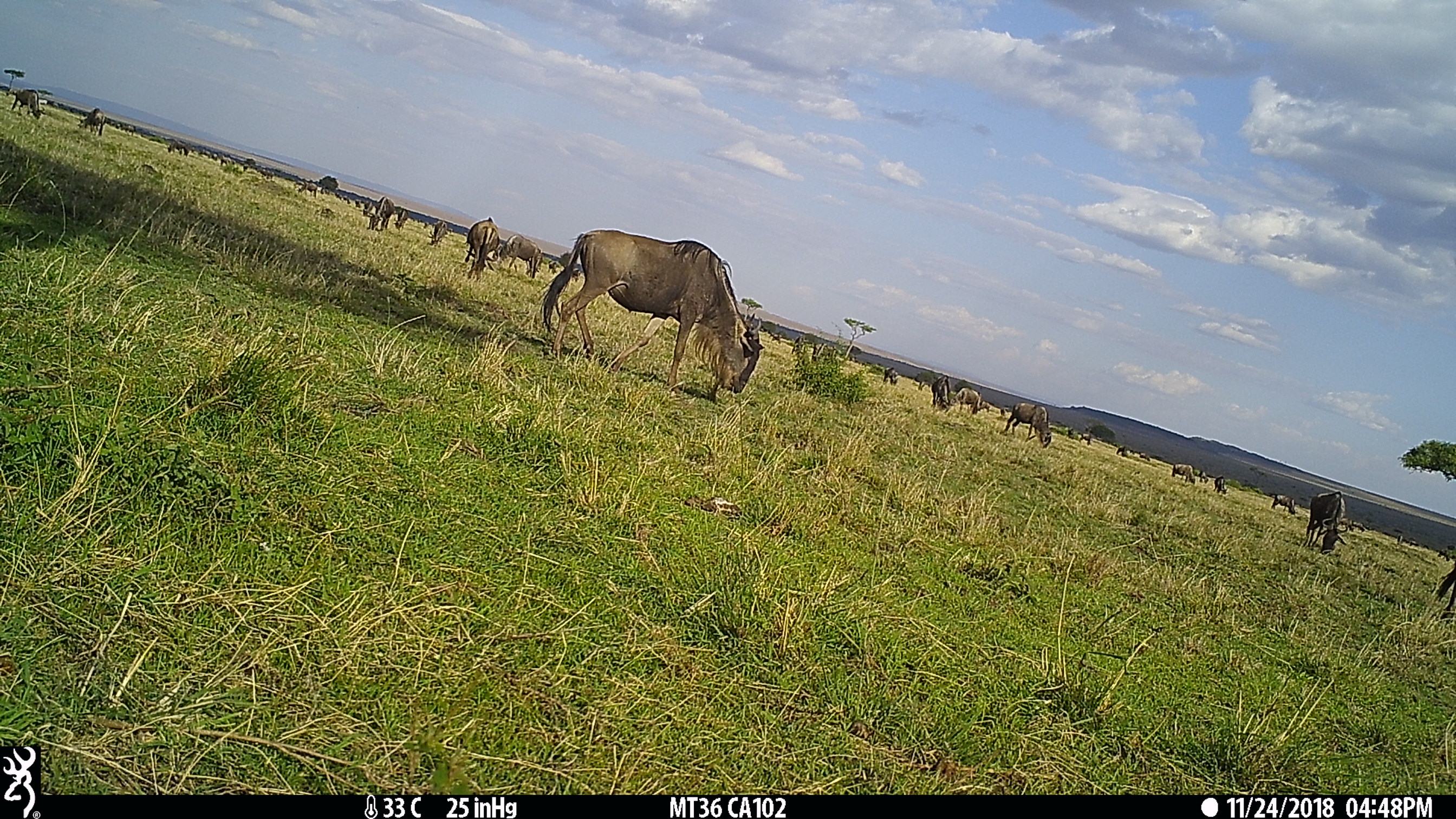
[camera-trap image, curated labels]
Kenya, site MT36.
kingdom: Animalia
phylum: Chordata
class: Mammalia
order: Artiodactyla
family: Bovidae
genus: Connochaetes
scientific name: Connochaetes taurinus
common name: blue wildebeest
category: wildebeest